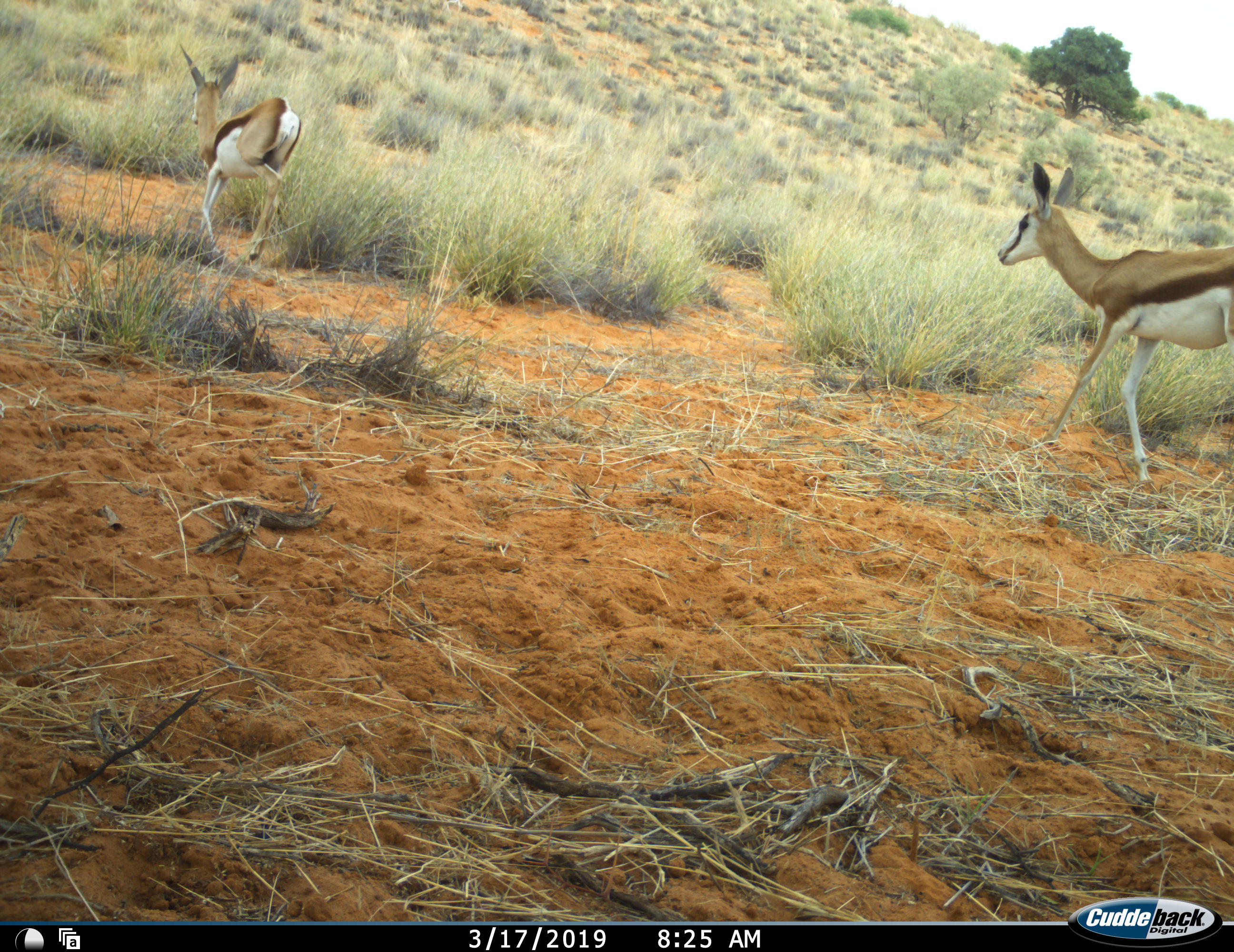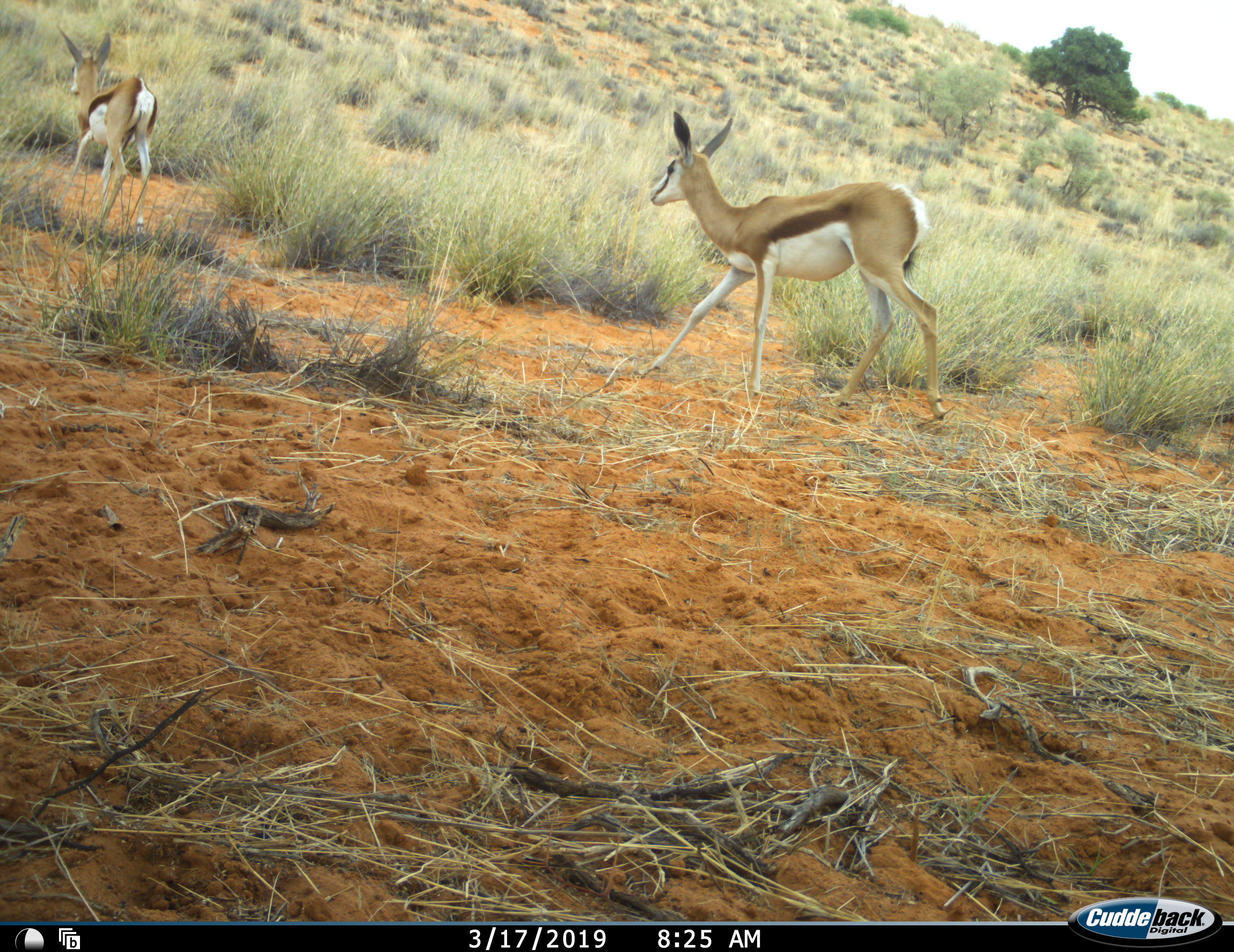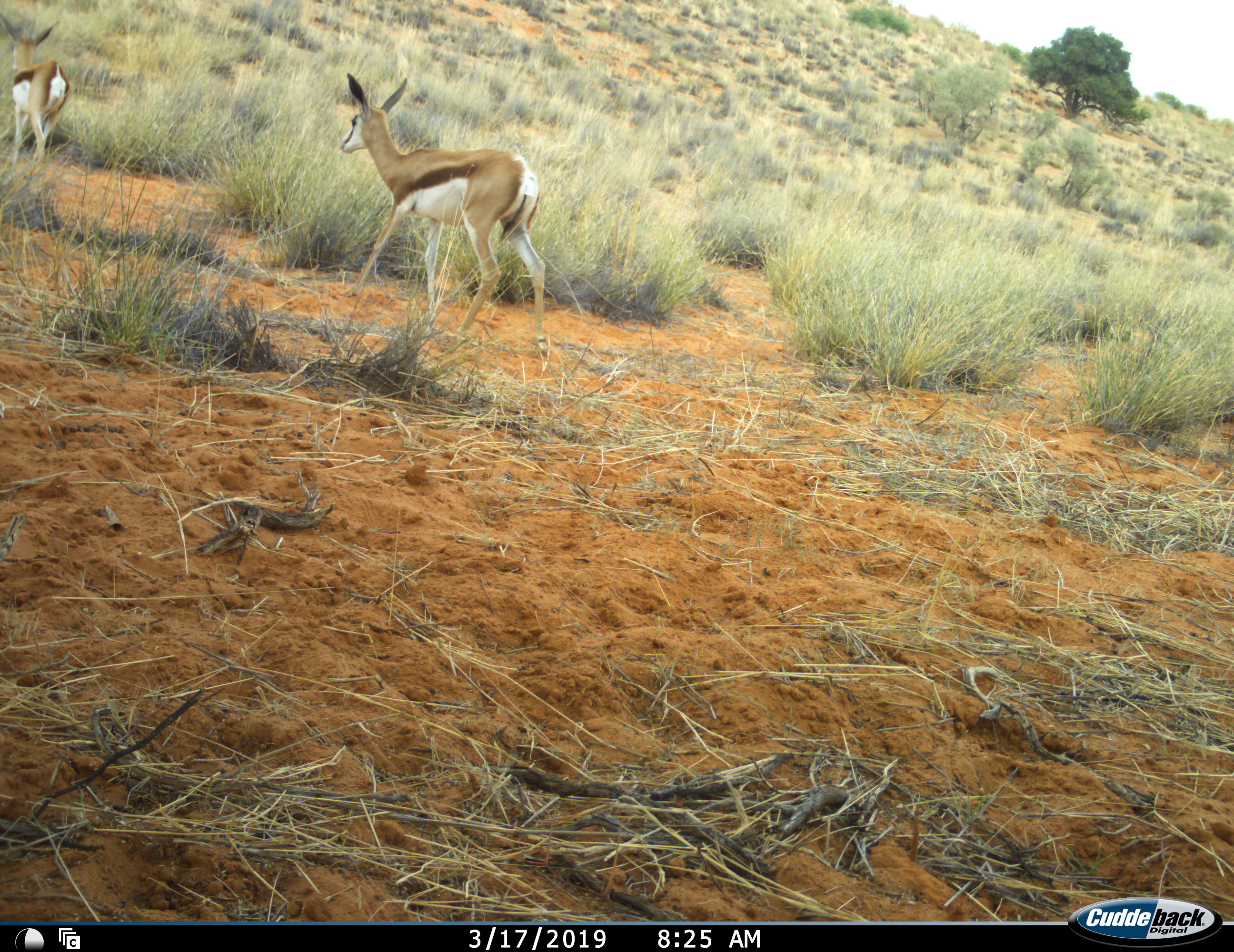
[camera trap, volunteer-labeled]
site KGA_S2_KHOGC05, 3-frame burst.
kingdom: Animalia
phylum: Chordata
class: Mammalia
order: Artiodactyla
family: Bovidae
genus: Antidorcas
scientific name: Antidorcas marsupialis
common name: springbok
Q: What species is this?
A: Springbok (Antidorcas marsupialis).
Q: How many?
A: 2.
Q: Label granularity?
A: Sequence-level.